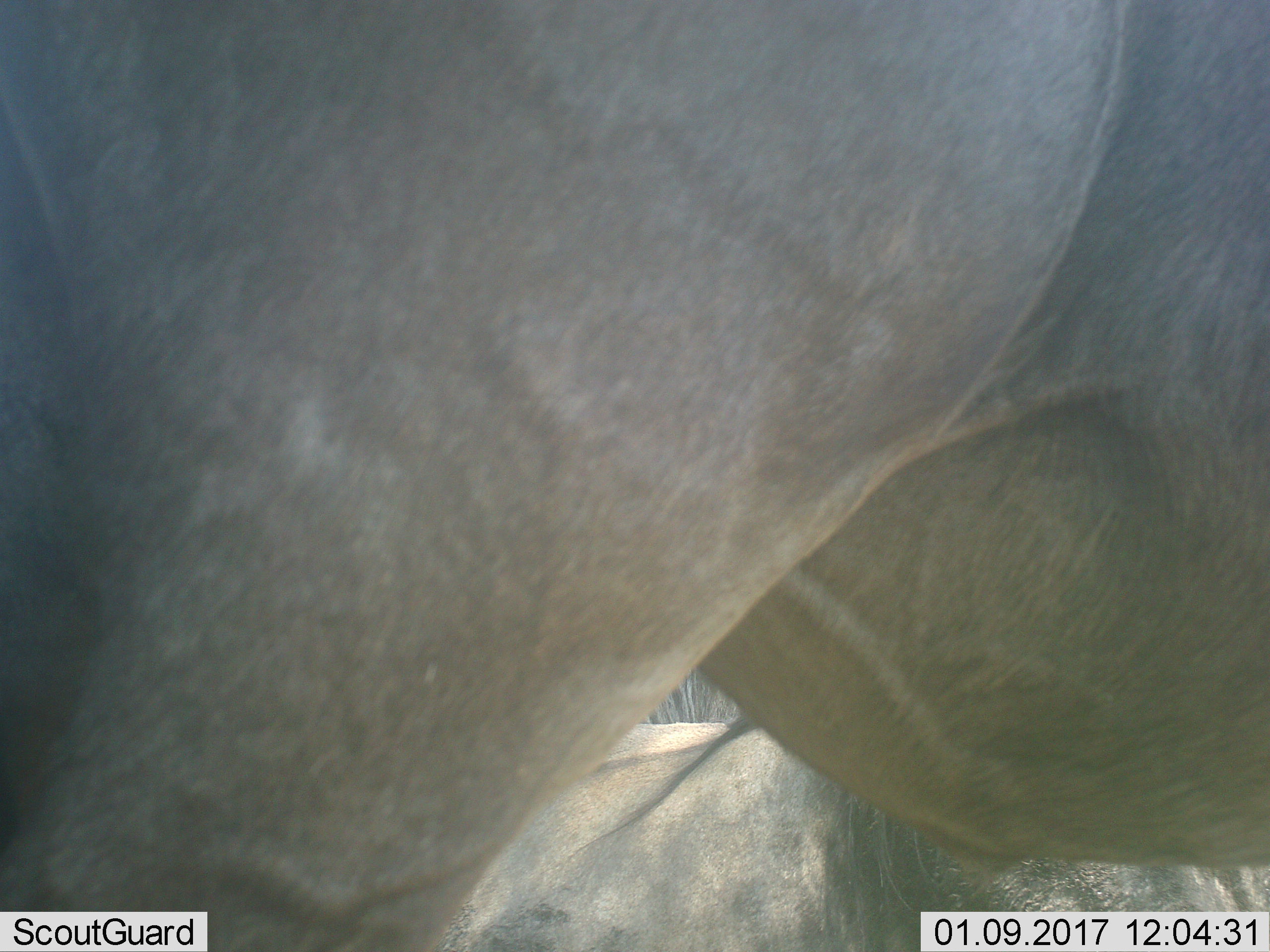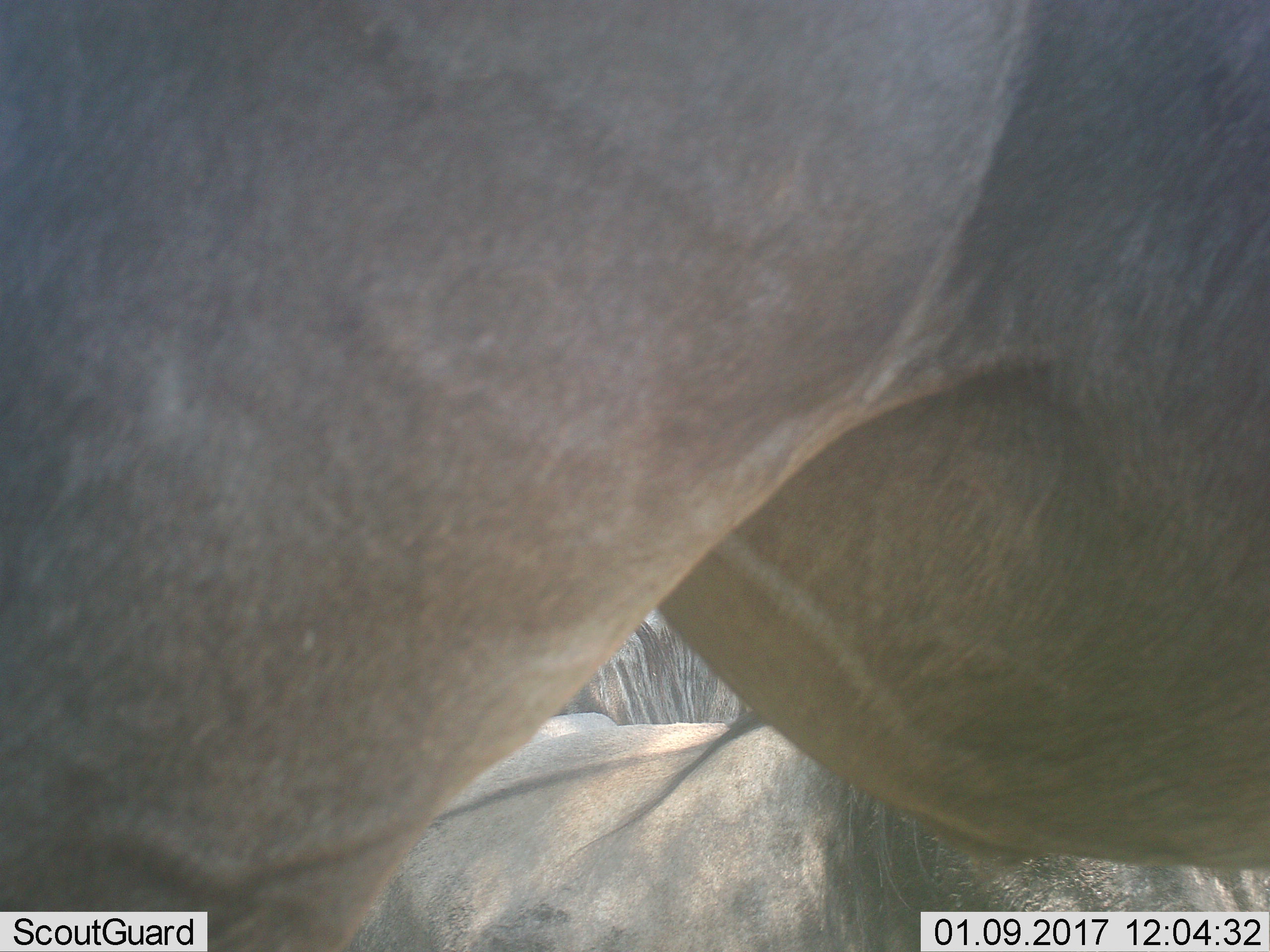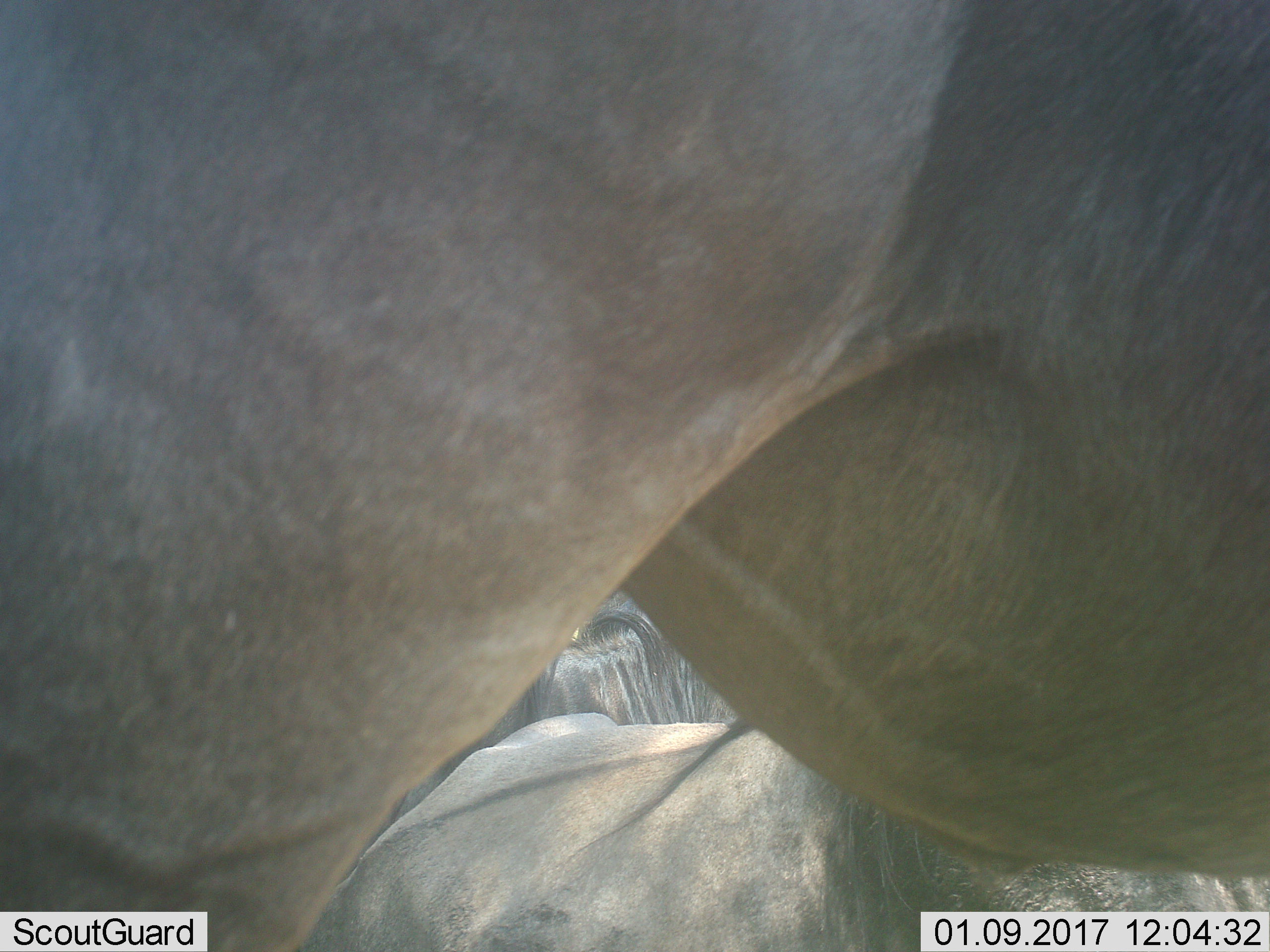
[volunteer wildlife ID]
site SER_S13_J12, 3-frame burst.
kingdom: Animalia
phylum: Chordata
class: Mammalia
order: Artiodactyla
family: Bovidae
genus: Connochaetes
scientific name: Connochaetes taurinus taurinus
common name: blue wildebeest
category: wildebeestblue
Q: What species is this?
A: Wildebeestblue (blue wildebeest) (Connochaetes taurinus taurinus).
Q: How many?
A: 3.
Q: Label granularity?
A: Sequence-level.